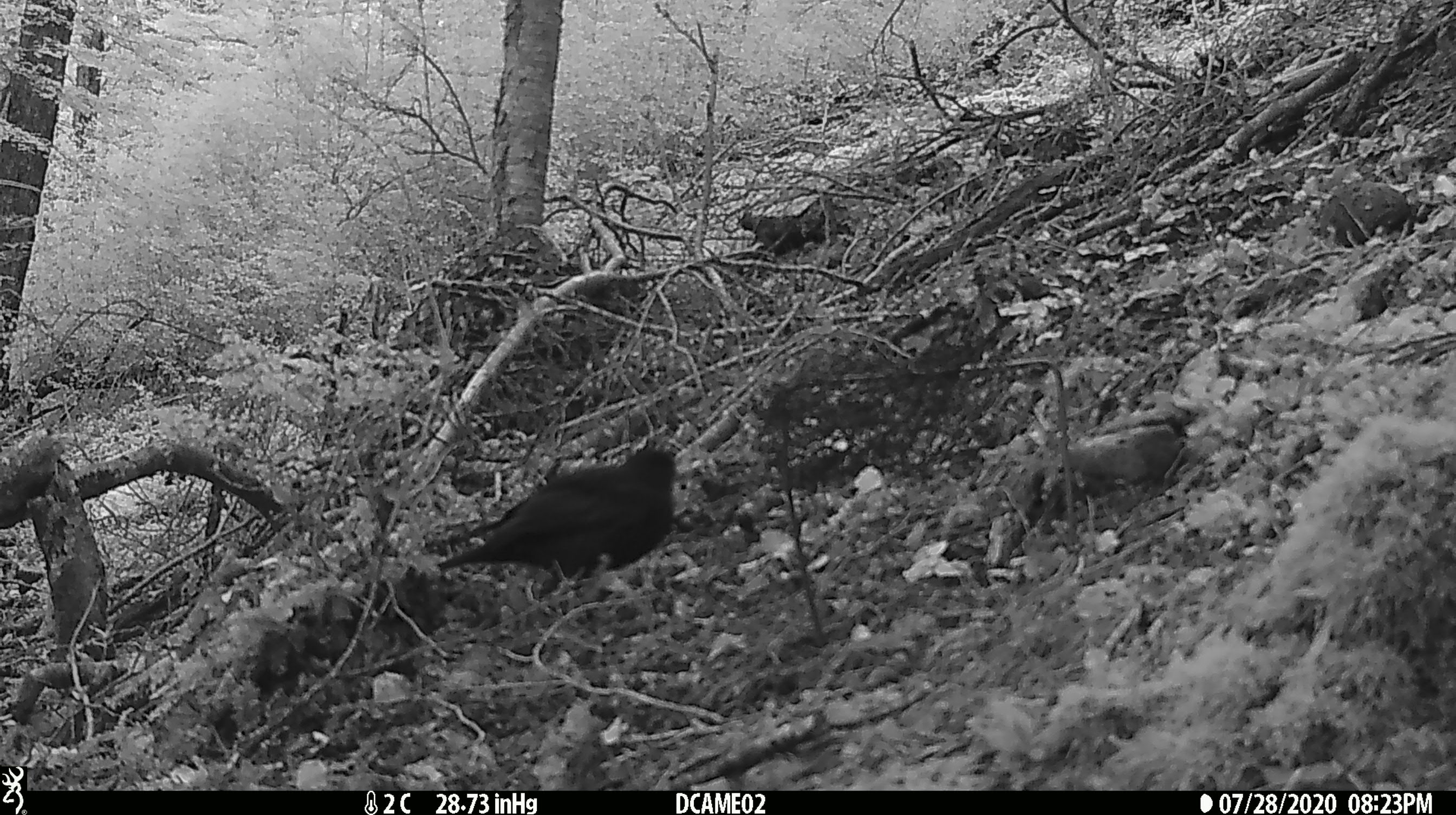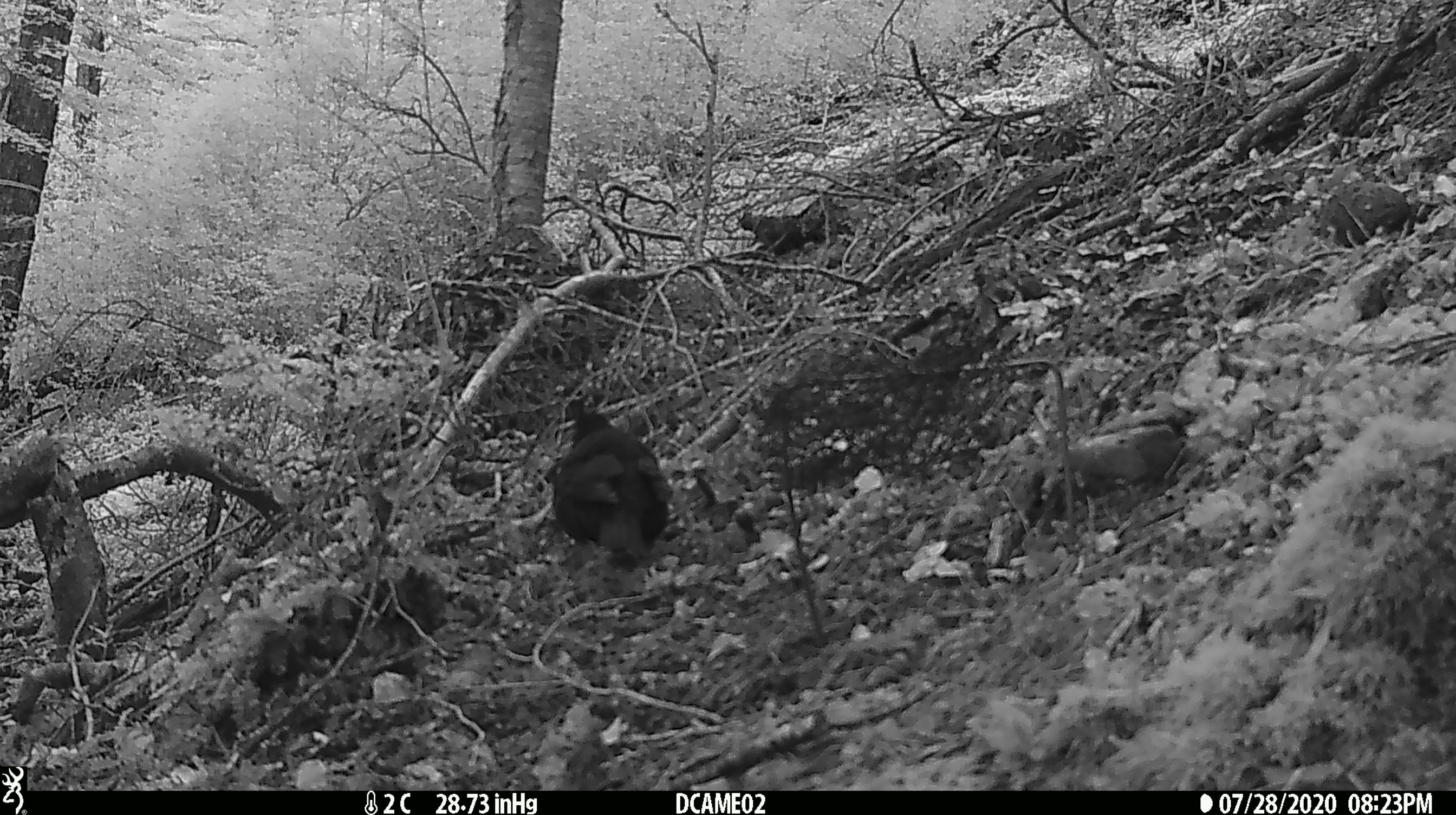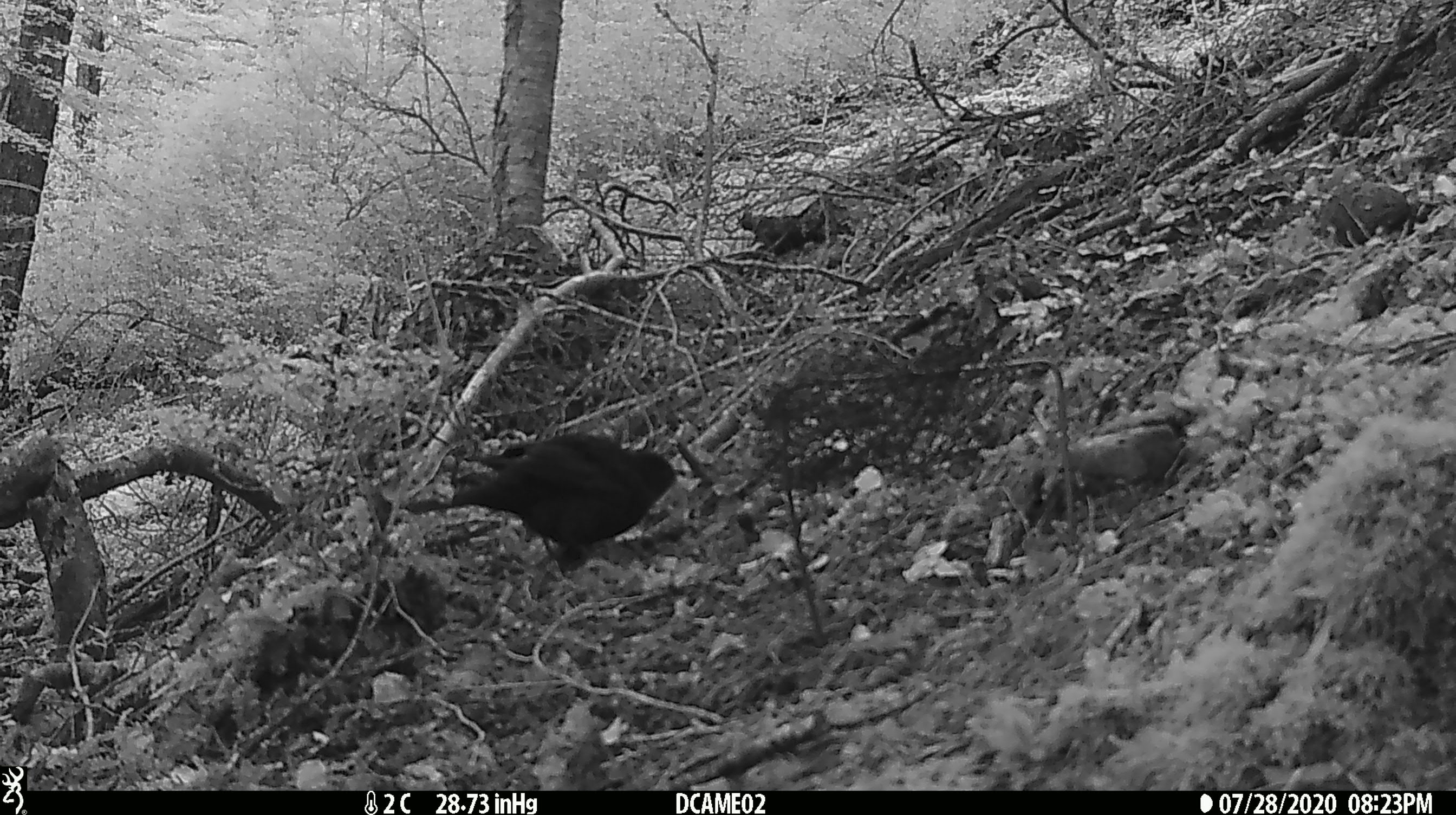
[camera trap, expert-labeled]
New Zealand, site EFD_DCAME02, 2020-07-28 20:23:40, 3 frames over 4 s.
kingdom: Animalia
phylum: Chordata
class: Aves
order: Passeriformes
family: Turdidae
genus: Turdus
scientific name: Turdus merula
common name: eurasian blackbird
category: blackbird